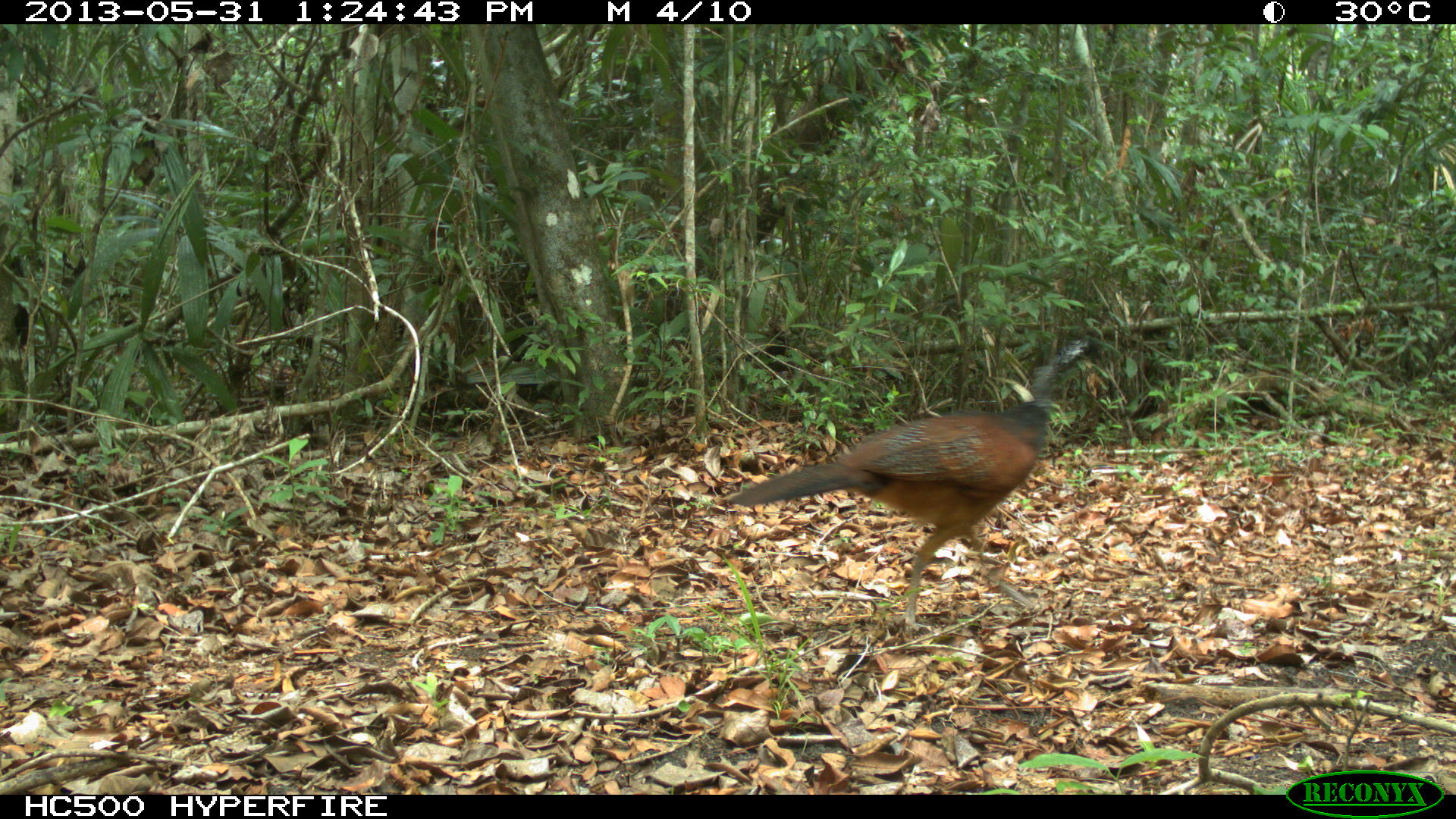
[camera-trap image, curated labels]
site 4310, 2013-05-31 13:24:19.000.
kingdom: Animalia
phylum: Chordata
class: Aves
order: Galliformes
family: Cracidae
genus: Crax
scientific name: Crax rubra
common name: great curassow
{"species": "Crax rubra (great curassow)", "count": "1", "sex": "female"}